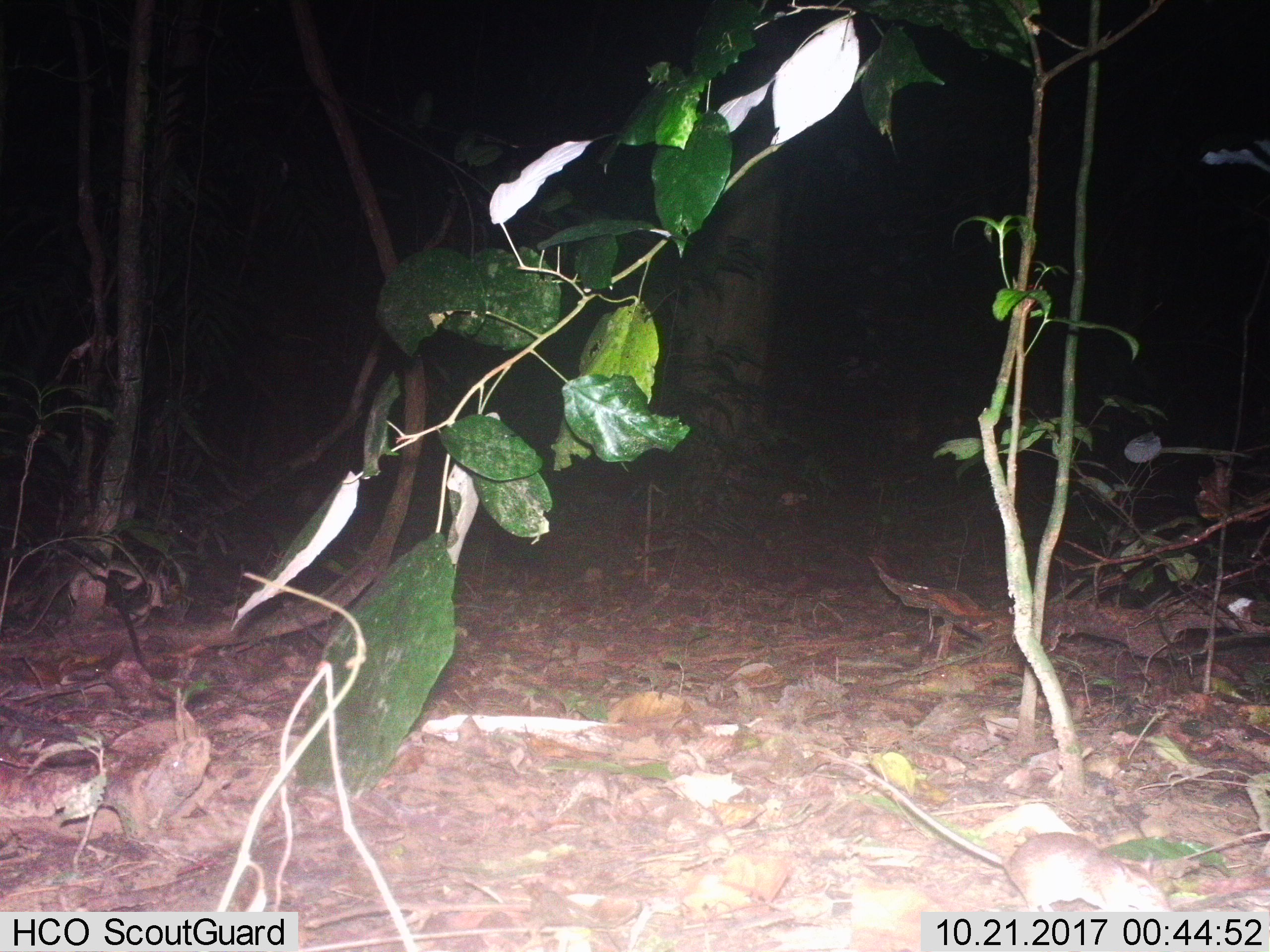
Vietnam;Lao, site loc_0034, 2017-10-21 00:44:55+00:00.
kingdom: Animalia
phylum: Chordata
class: Mammalia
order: Rodentia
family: Muridae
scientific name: Muridae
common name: old-world mice and rats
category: unidentified murid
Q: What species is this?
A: Unidentified murid (old-world mice and rats) (Muridae).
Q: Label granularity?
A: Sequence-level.